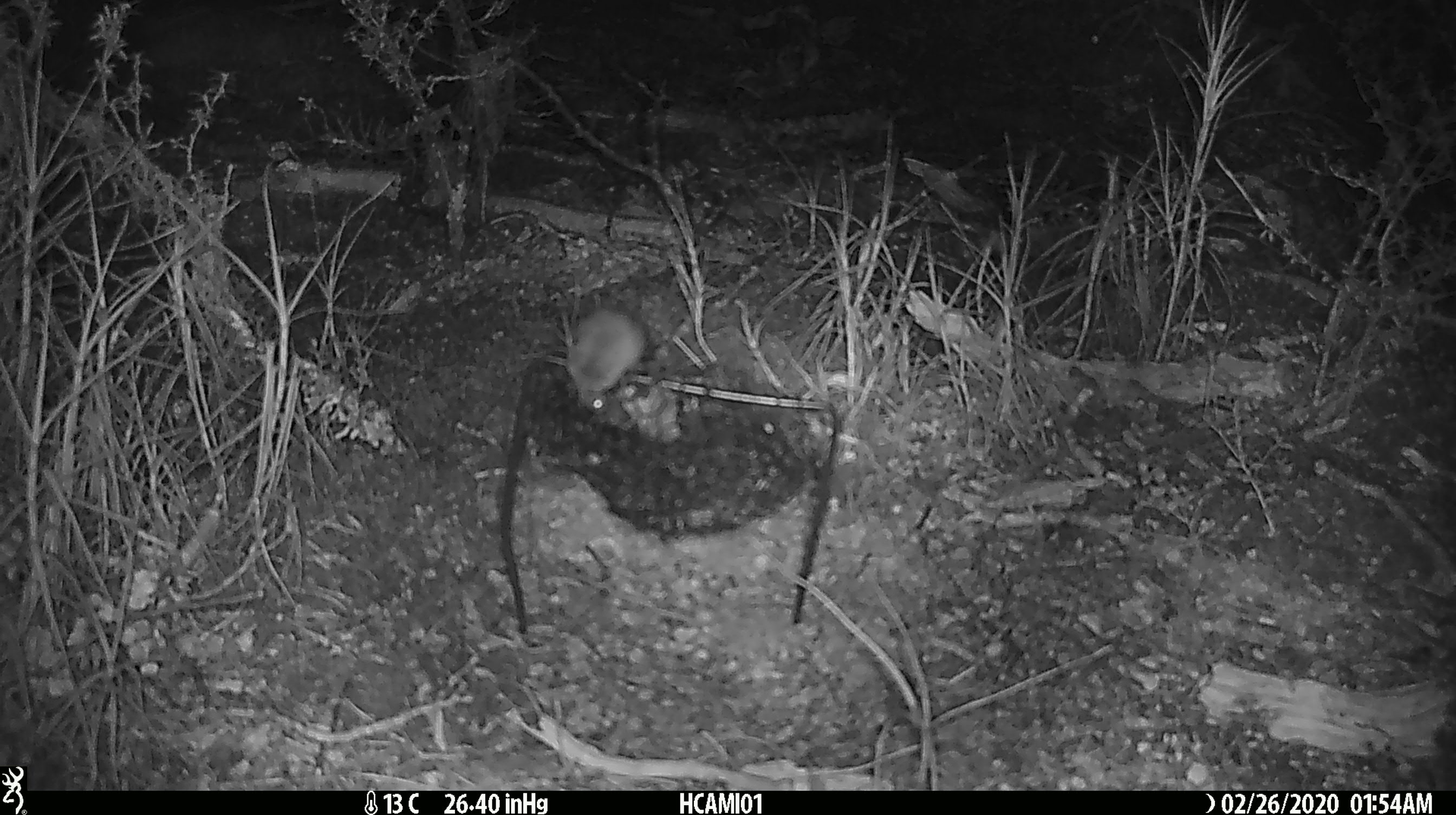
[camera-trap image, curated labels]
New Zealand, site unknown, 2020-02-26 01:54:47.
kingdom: Animalia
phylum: Chordata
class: Mammalia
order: Rodentia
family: Muridae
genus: Mus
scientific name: Mus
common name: mouse